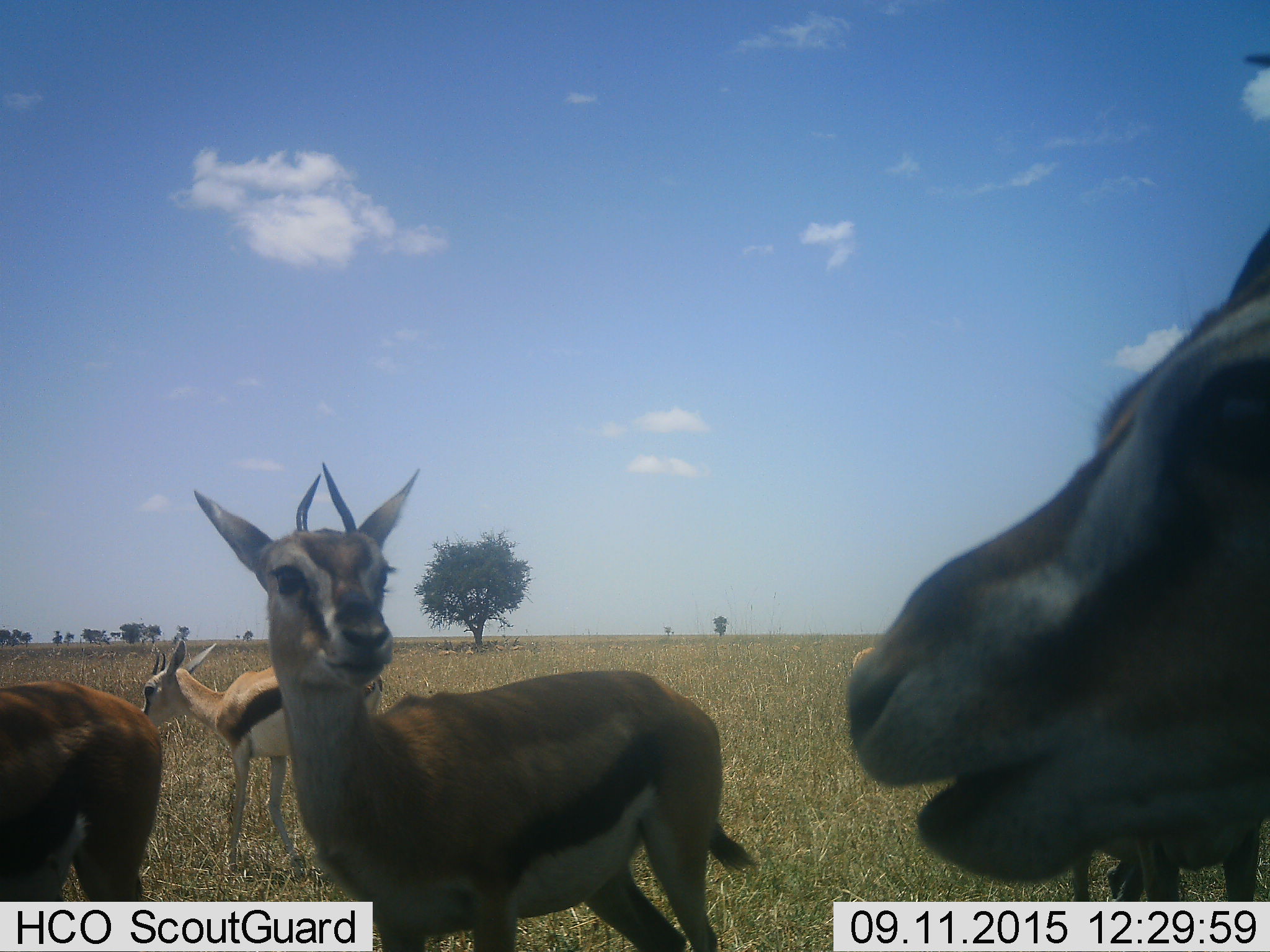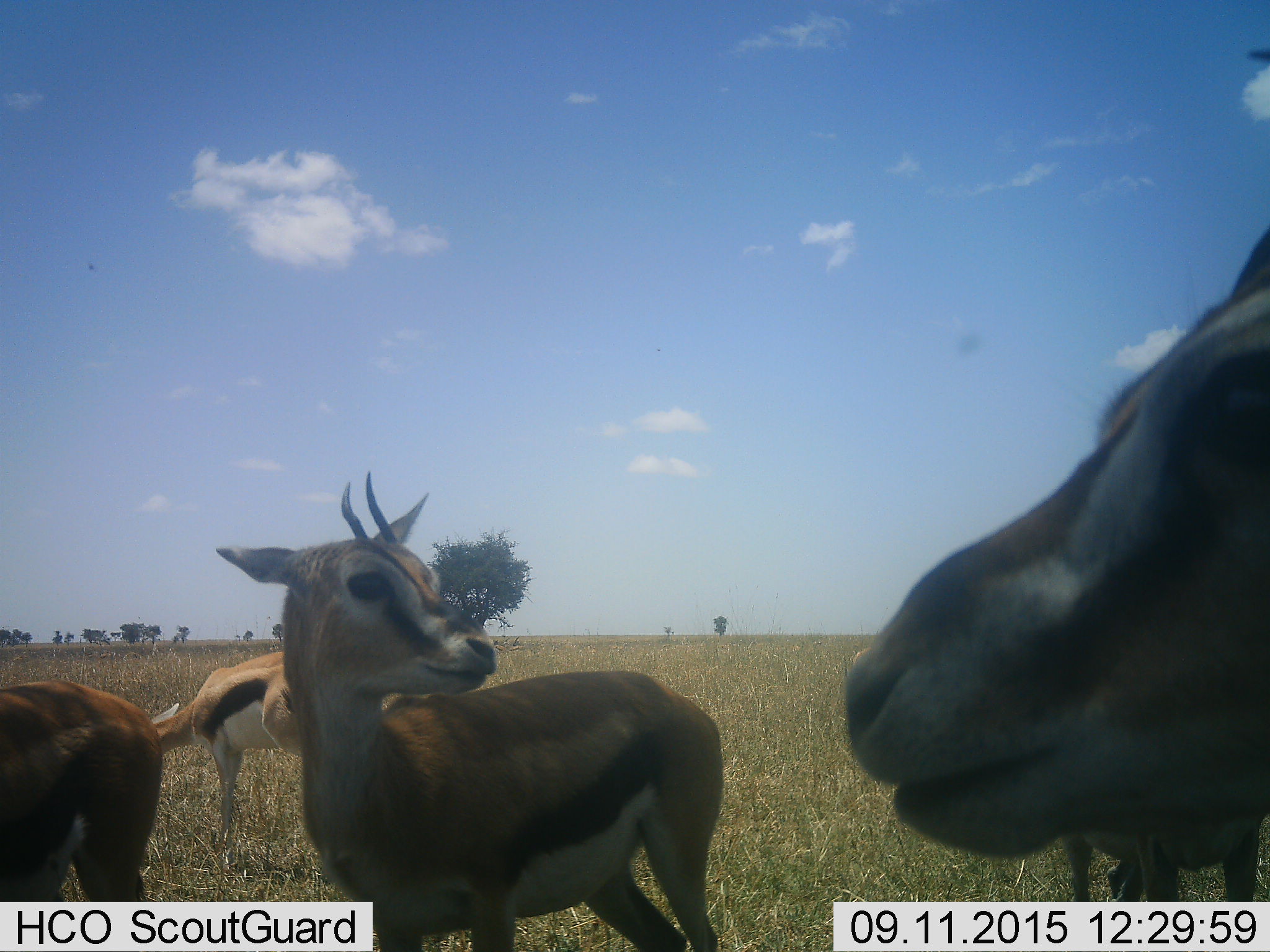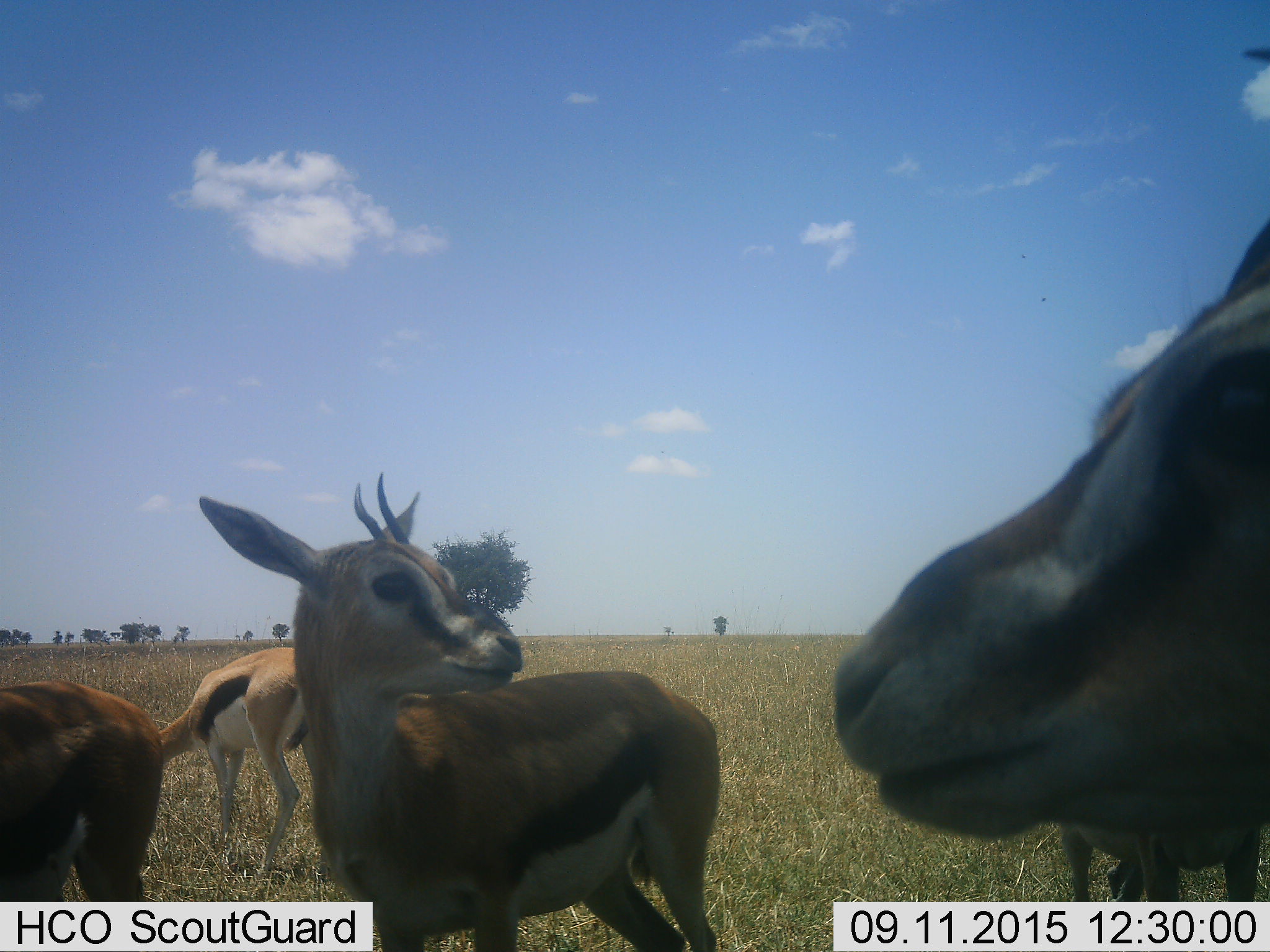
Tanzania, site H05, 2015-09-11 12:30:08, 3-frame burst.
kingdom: Animalia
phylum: Chordata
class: Mammalia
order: Artiodactyla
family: Bovidae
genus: Eudorcas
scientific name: Eudorcas thomsonii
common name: thomson's gazelle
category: gazellethomsons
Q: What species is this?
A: Gazellethomsons (thomson's gazelle) (Eudorcas thomsonii).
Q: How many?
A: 5.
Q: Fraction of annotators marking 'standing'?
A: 75%.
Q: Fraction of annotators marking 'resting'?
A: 12%.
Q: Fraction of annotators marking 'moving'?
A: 12%.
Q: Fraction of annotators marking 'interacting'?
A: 0%.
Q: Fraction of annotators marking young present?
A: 12%.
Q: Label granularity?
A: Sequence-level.